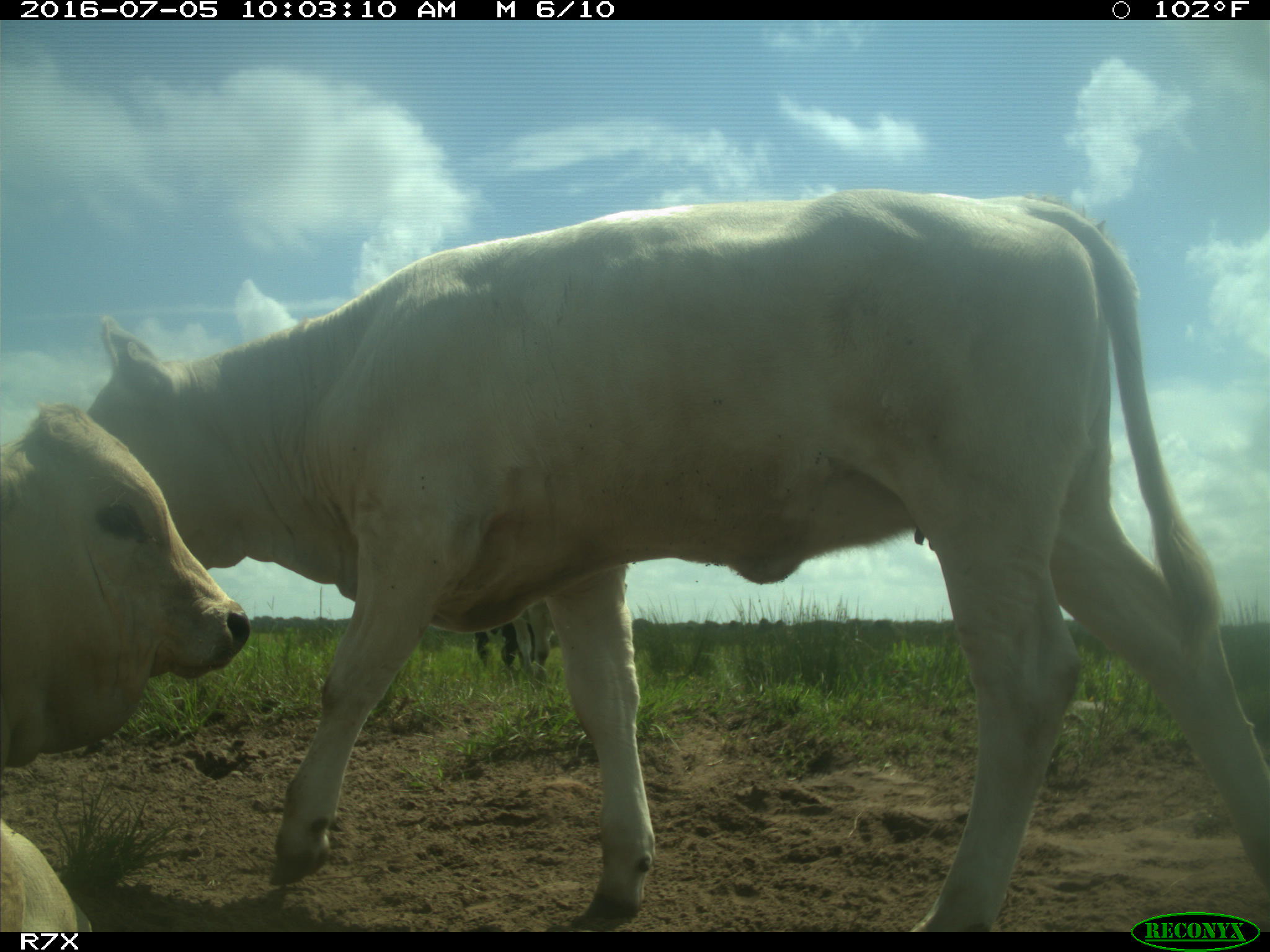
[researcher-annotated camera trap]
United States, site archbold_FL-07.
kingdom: Animalia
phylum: Chordata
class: Mammalia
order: Artiodactyla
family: Bovidae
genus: Bos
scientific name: Bos taurus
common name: domestic cow